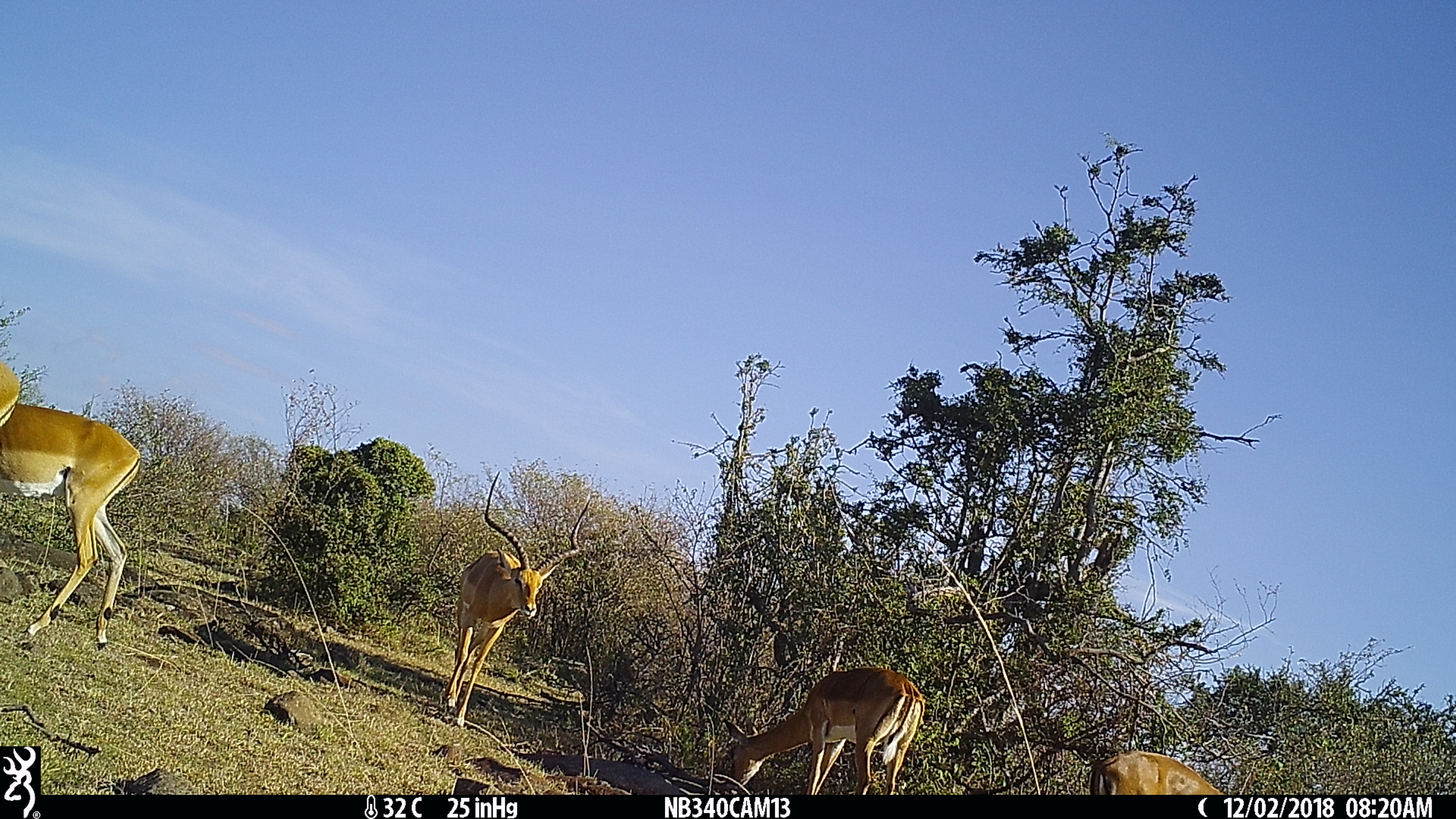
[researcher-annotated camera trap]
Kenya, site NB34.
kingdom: Animalia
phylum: Chordata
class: Mammalia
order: Artiodactyla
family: Bovidae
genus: Aepyceros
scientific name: Aepyceros melampus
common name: impala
Impala (Aepyceros melampus).